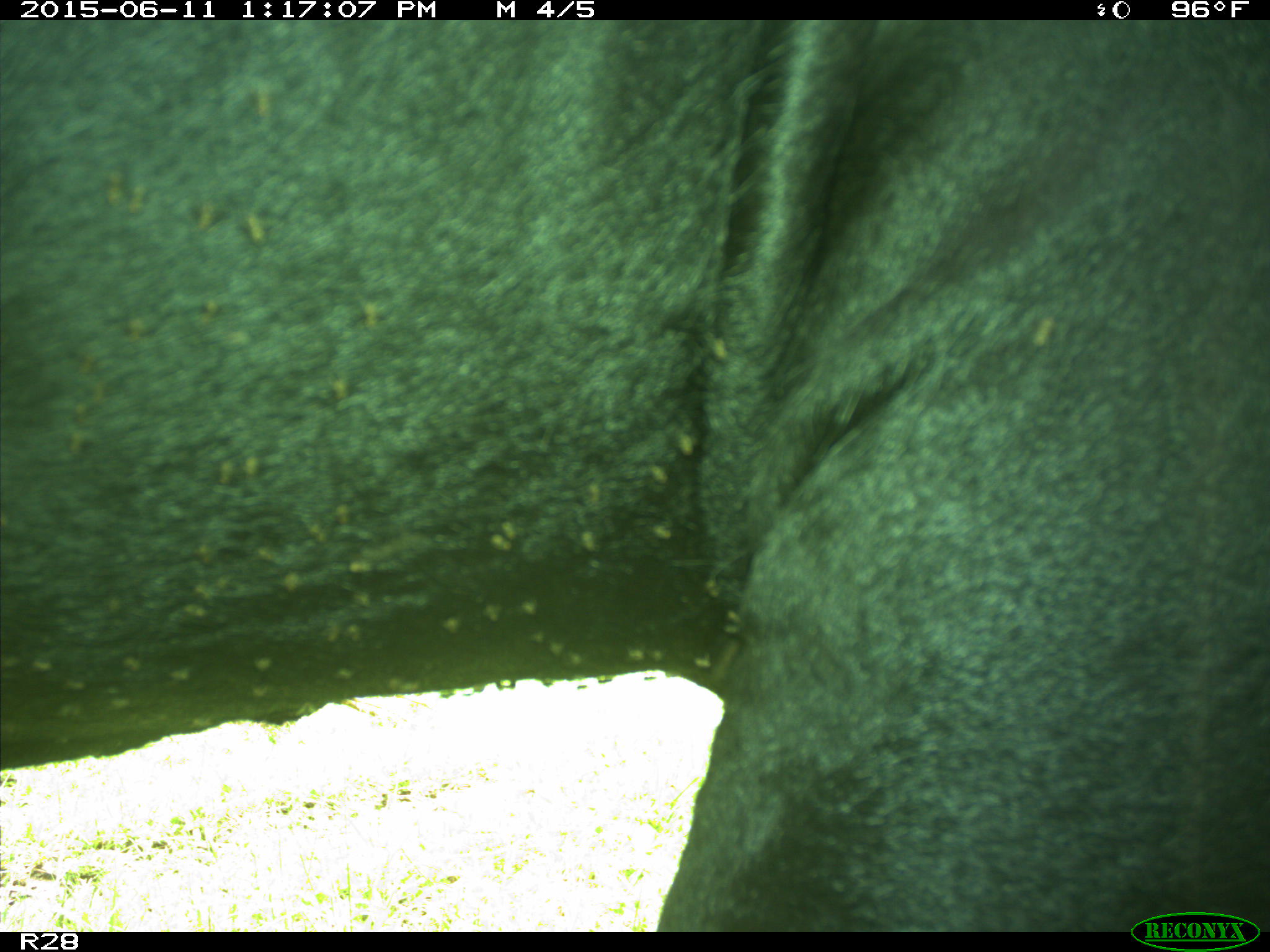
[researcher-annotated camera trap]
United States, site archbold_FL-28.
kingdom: Animalia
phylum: Chordata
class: Mammalia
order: Artiodactyla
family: Bovidae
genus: Bos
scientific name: Bos taurus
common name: domestic cow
Bos taurus (domestic cow).